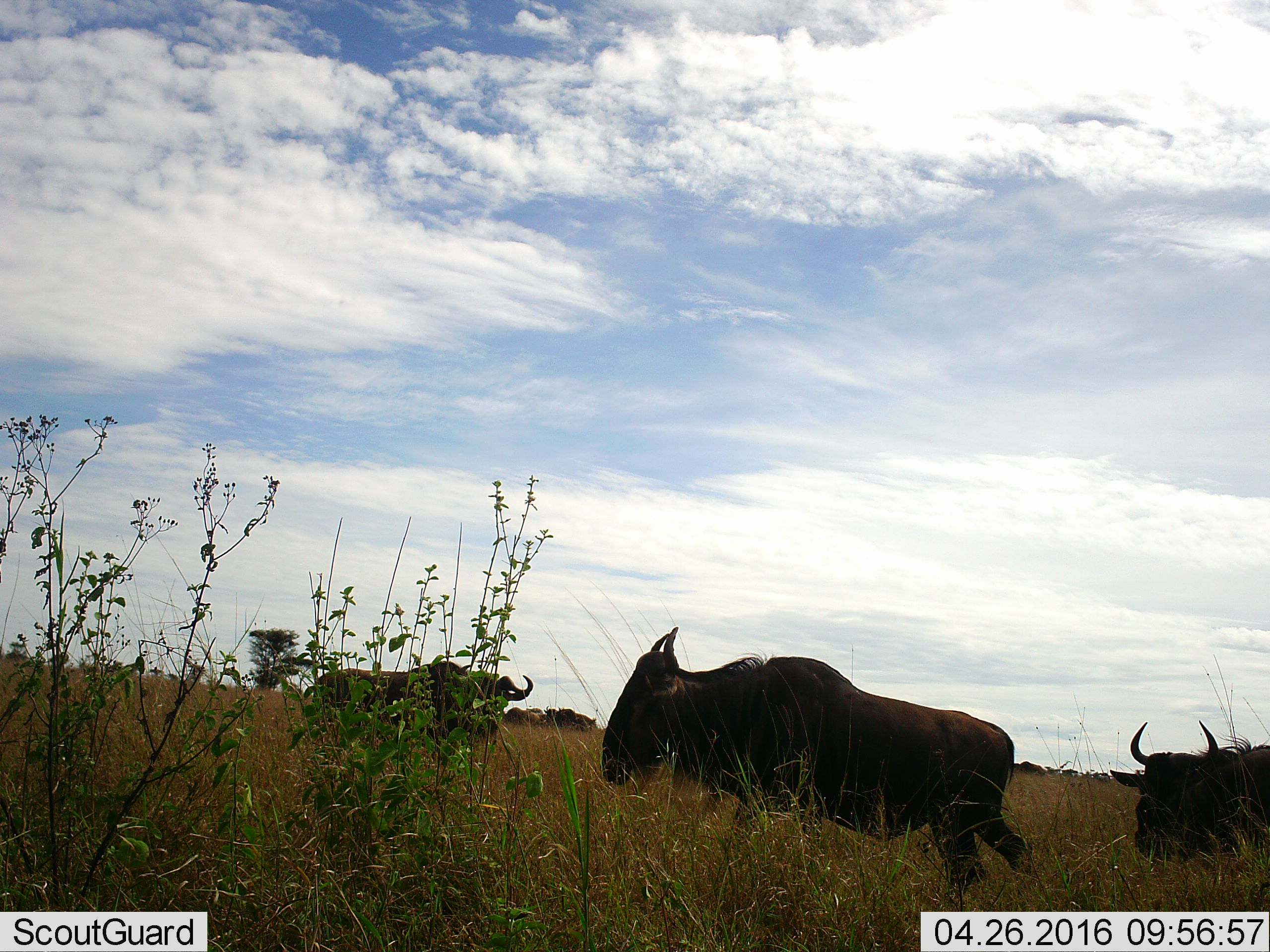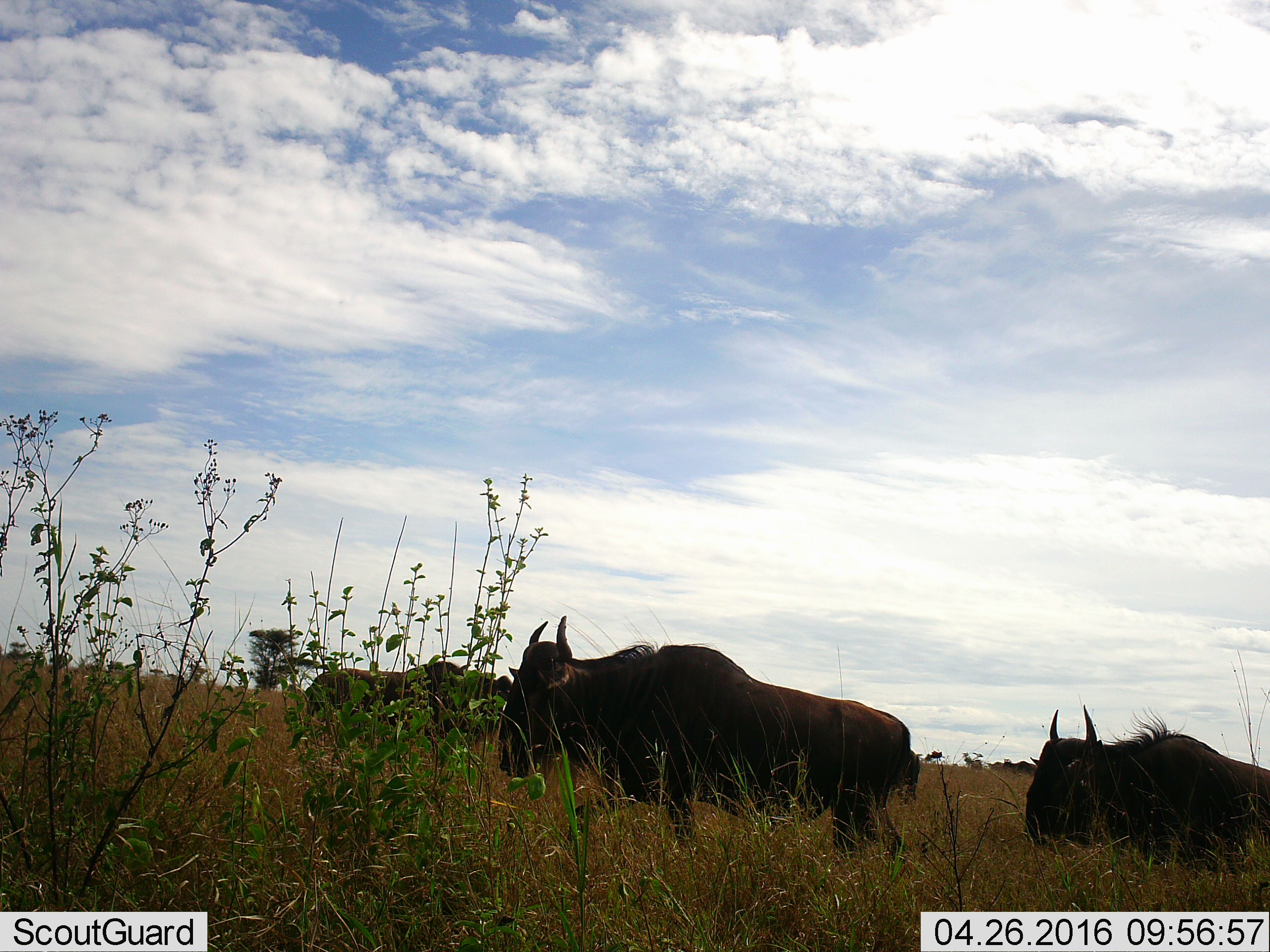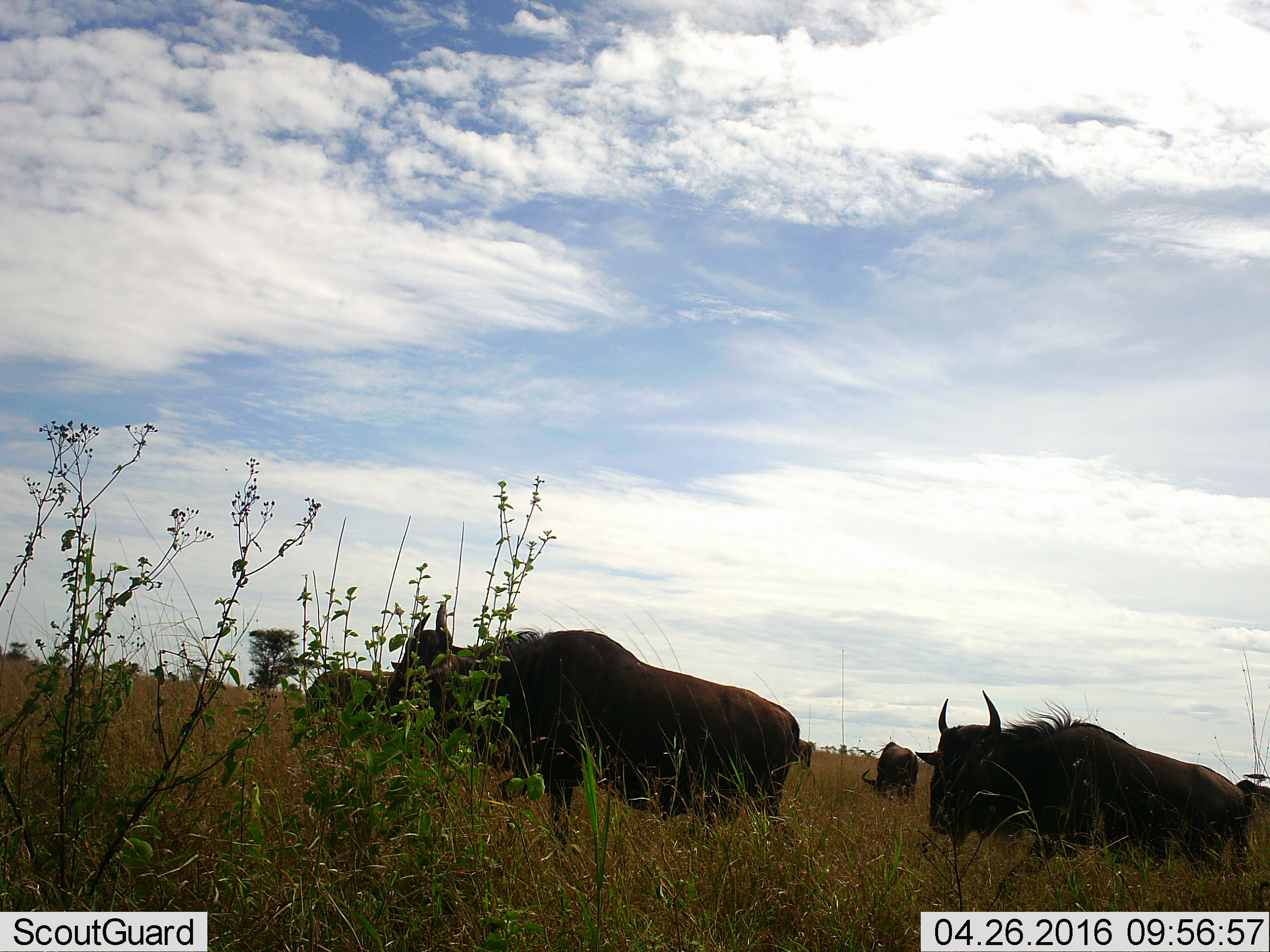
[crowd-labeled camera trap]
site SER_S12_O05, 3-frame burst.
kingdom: Animalia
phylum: Chordata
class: Mammalia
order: Artiodactyla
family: Bovidae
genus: Connochaetes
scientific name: Connochaetes taurinus taurinus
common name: blue wildebeest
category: wildebeestblue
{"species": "wildebeestblue (blue wildebeest) (Connochaetes taurinus taurinus)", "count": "8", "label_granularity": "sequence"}